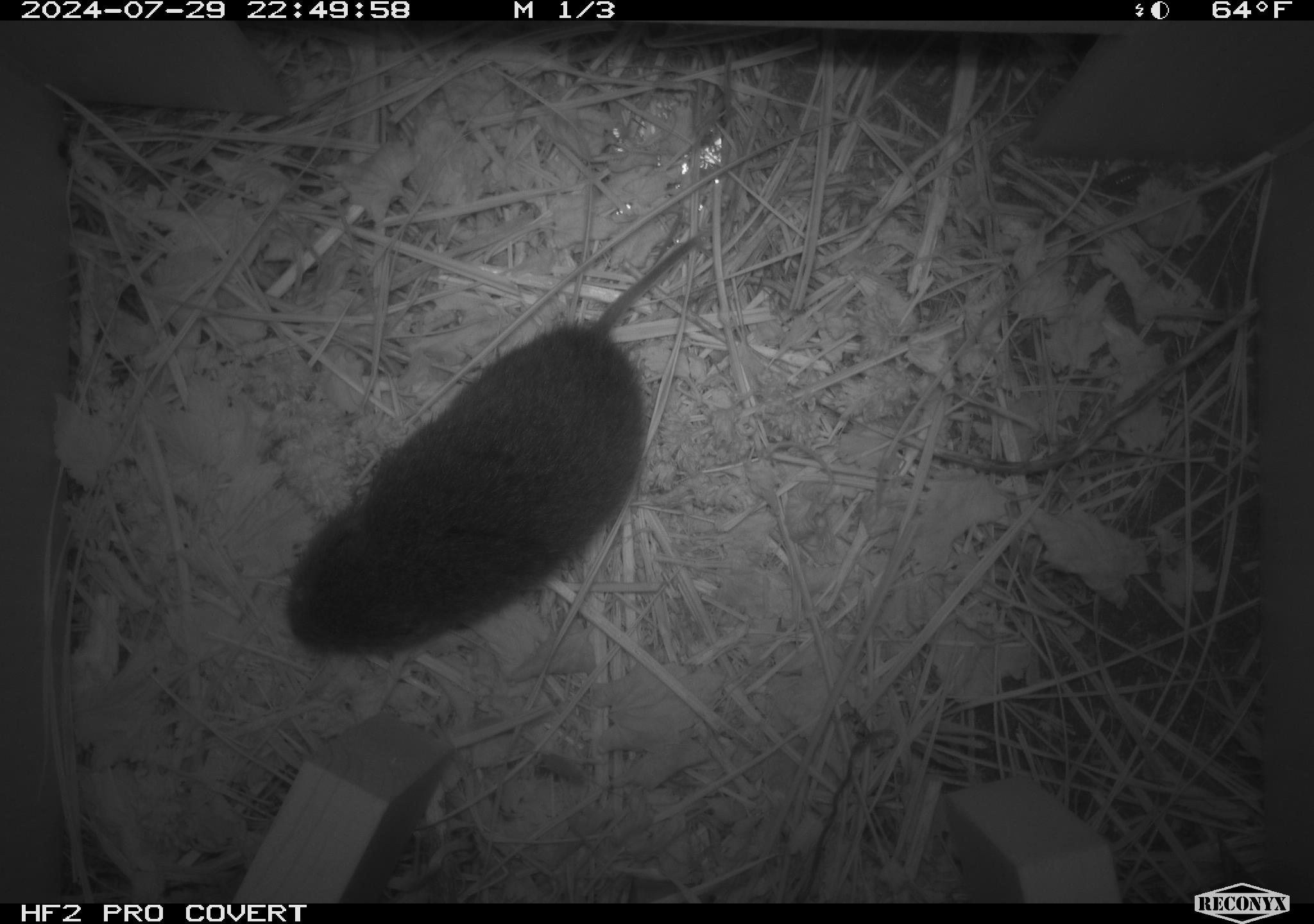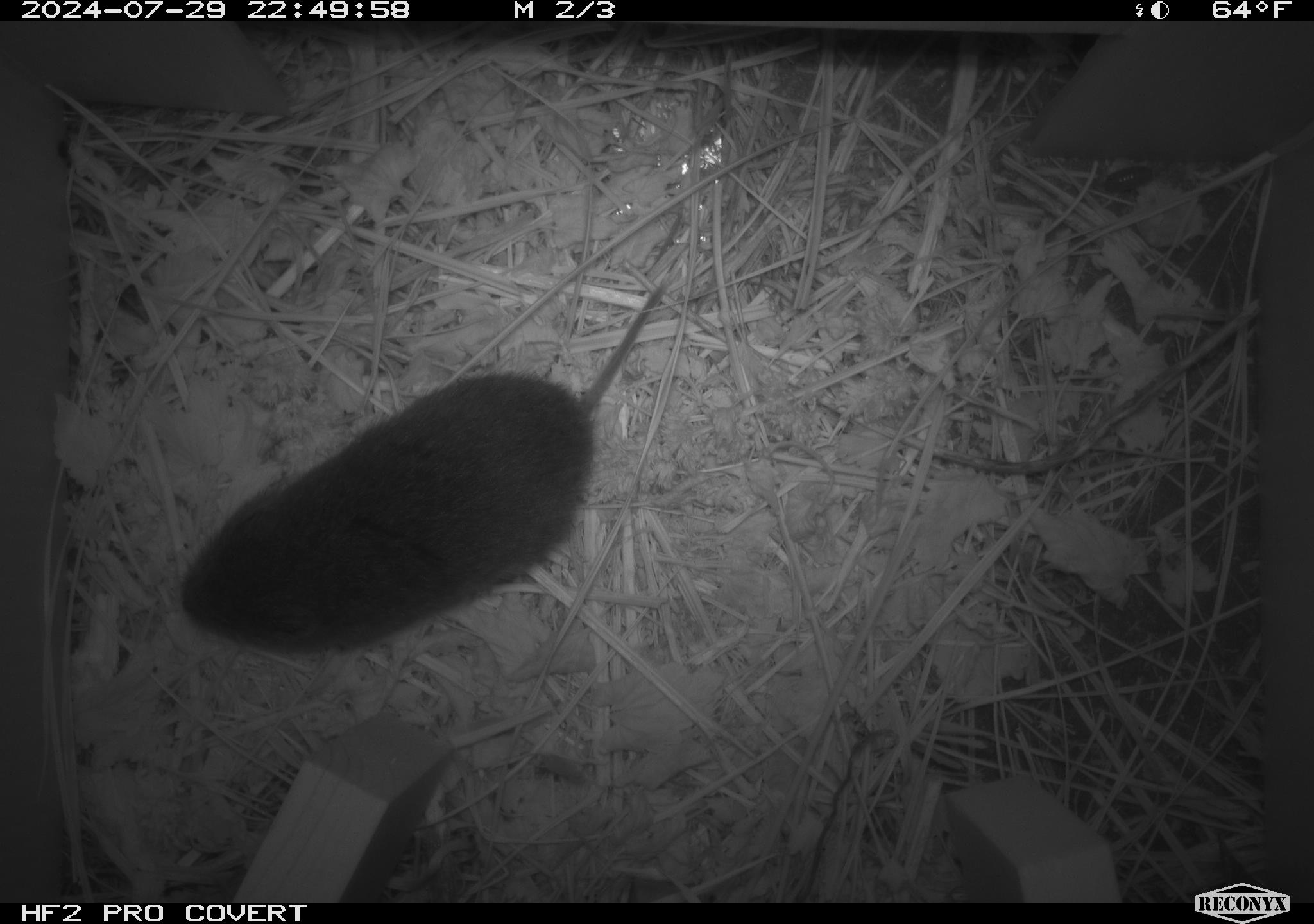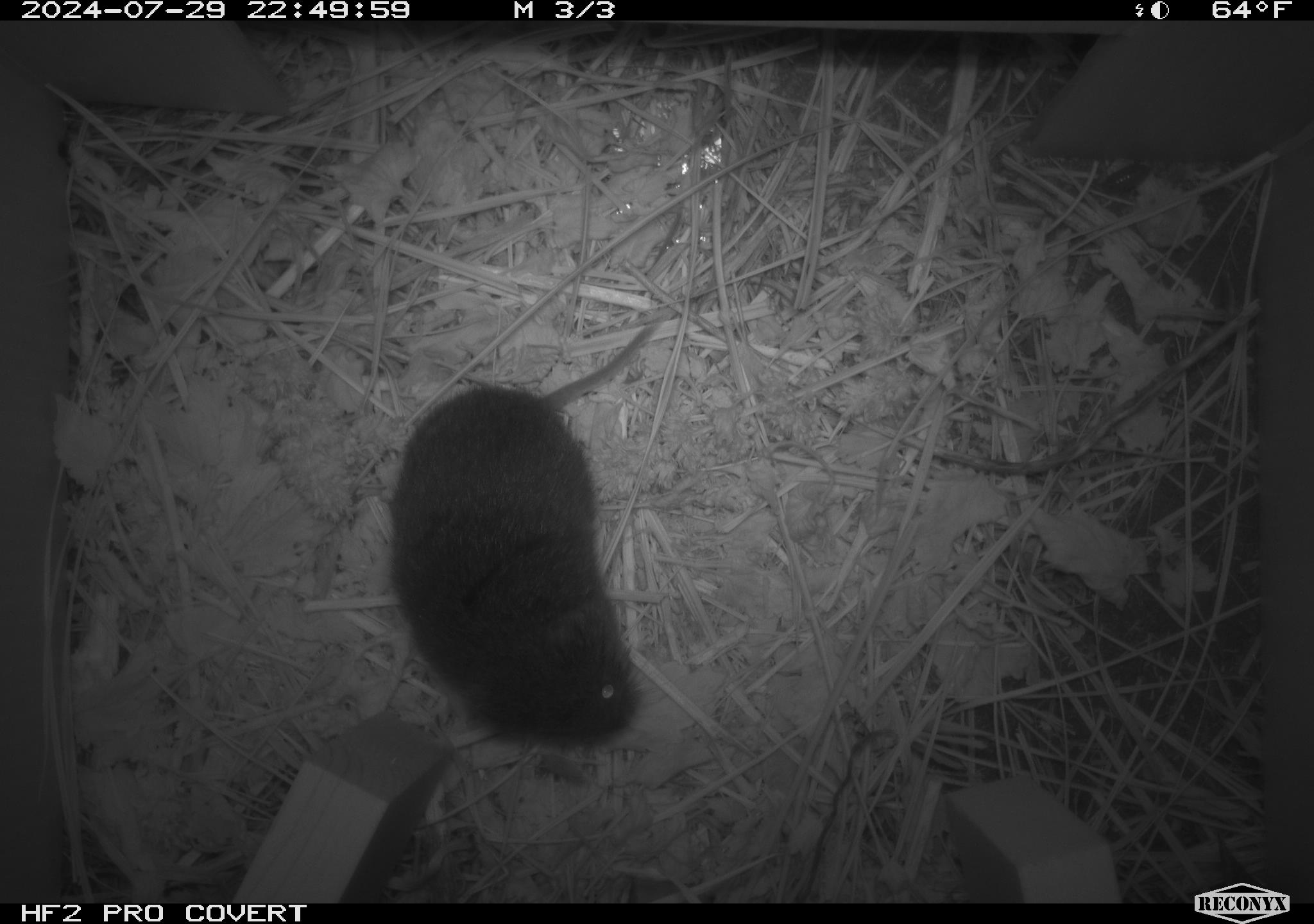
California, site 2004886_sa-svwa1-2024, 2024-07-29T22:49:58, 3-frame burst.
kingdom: Animalia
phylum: Chordata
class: Mammalia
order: Rodentia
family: Cricetidae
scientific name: Arvicolinae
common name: voles, lemmings, and muskrats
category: arvicolinae subfamily